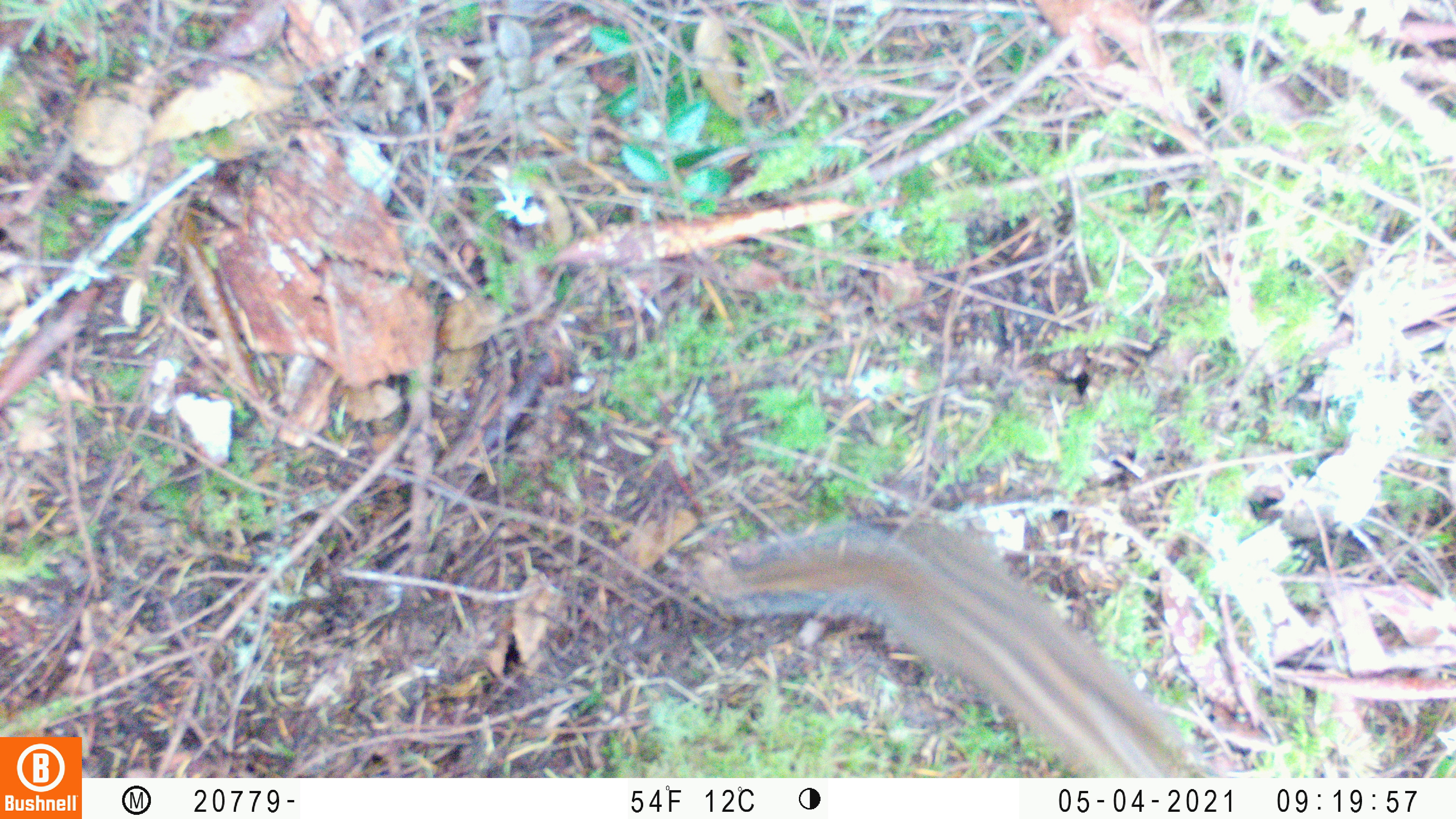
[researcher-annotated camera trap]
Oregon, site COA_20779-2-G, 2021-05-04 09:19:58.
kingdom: Animalia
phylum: Chordata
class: Mammalia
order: Rodentia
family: Sciuridae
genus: Neotamias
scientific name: Neotamias townsendii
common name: townsend's chipmunk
Townsend's chipmunk (Neotamias townsendii).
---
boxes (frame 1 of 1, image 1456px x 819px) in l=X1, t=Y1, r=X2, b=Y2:
townsend's chipmunk: l=671, t=484, r=1246, b=777